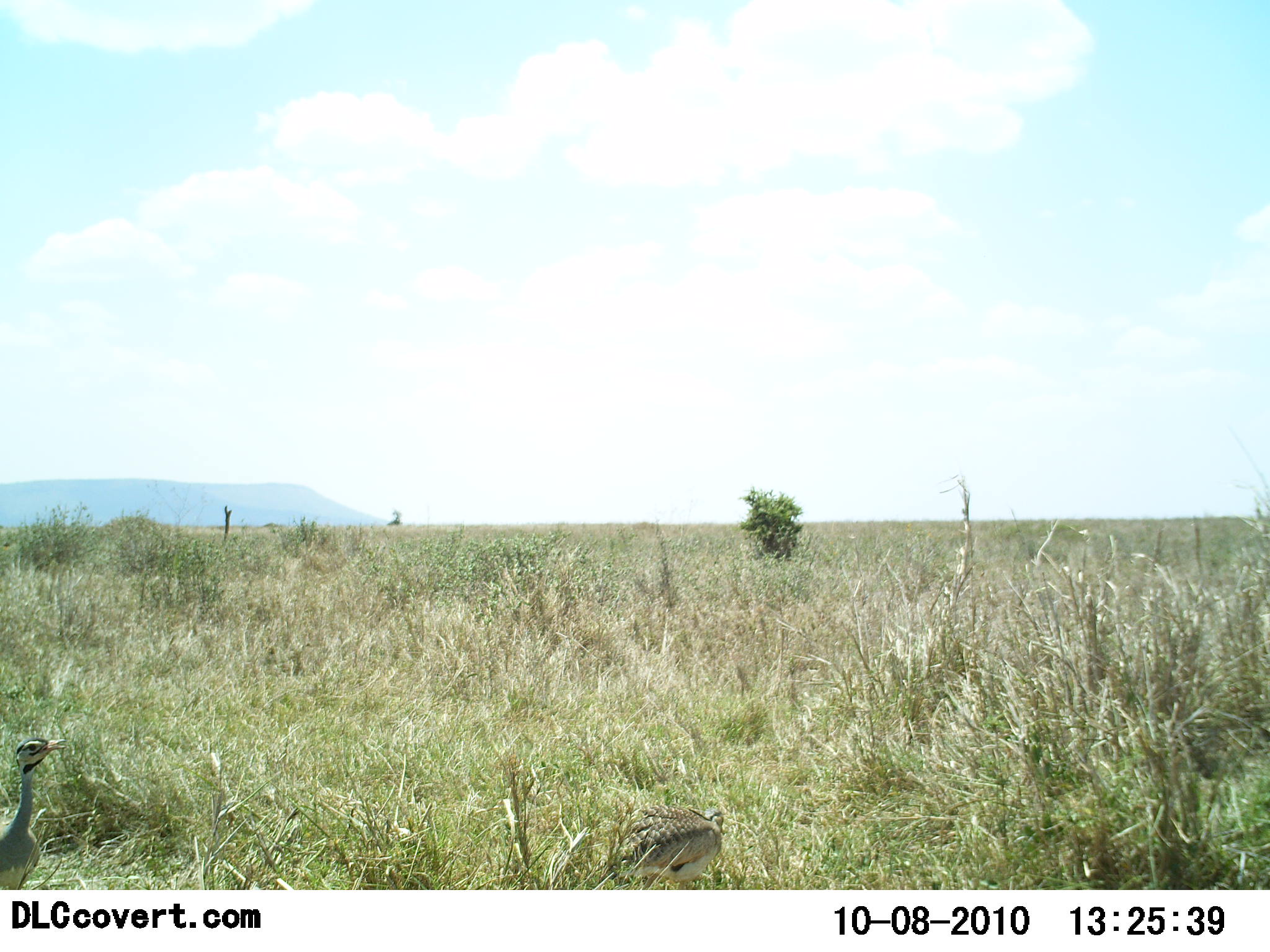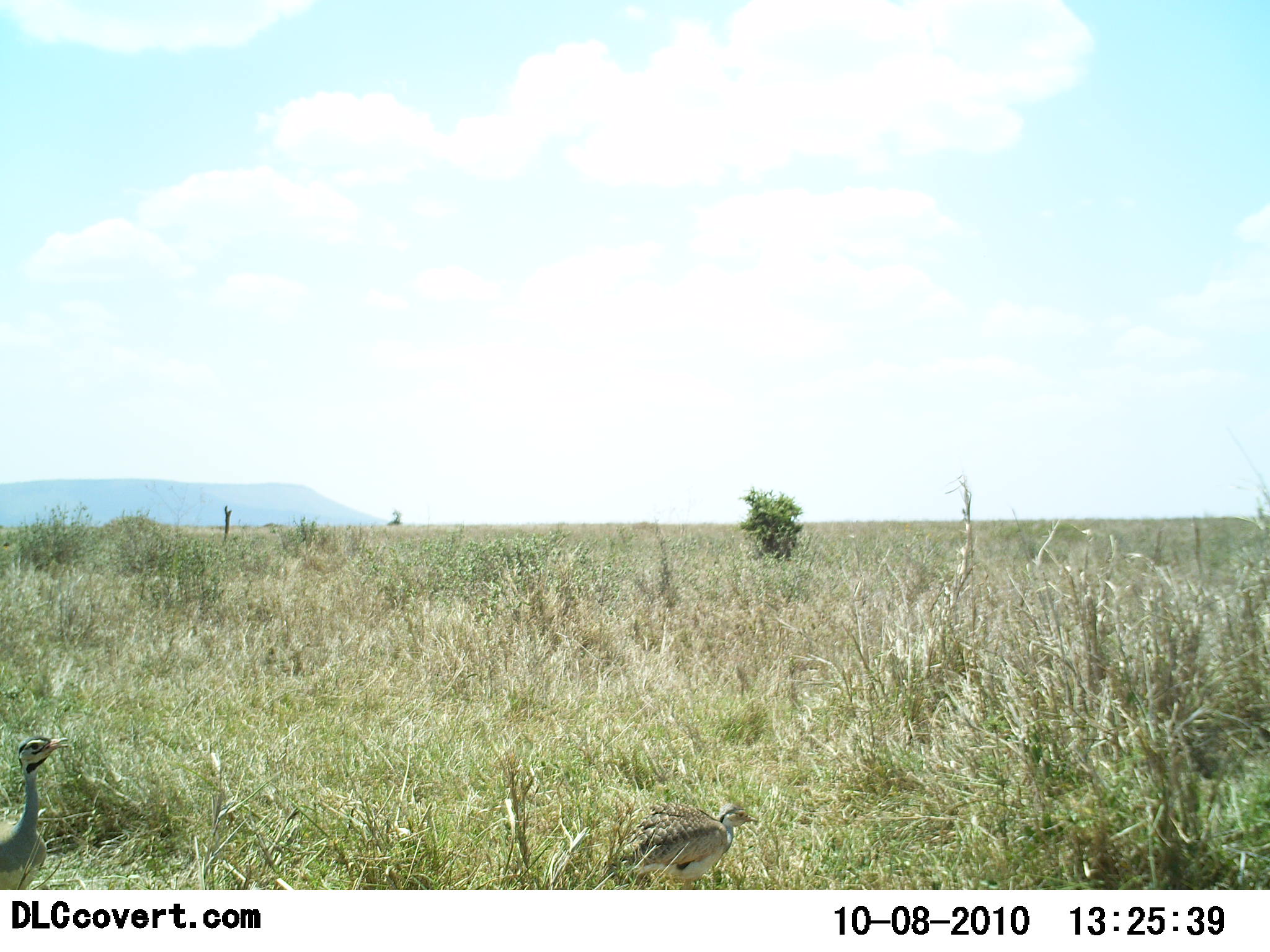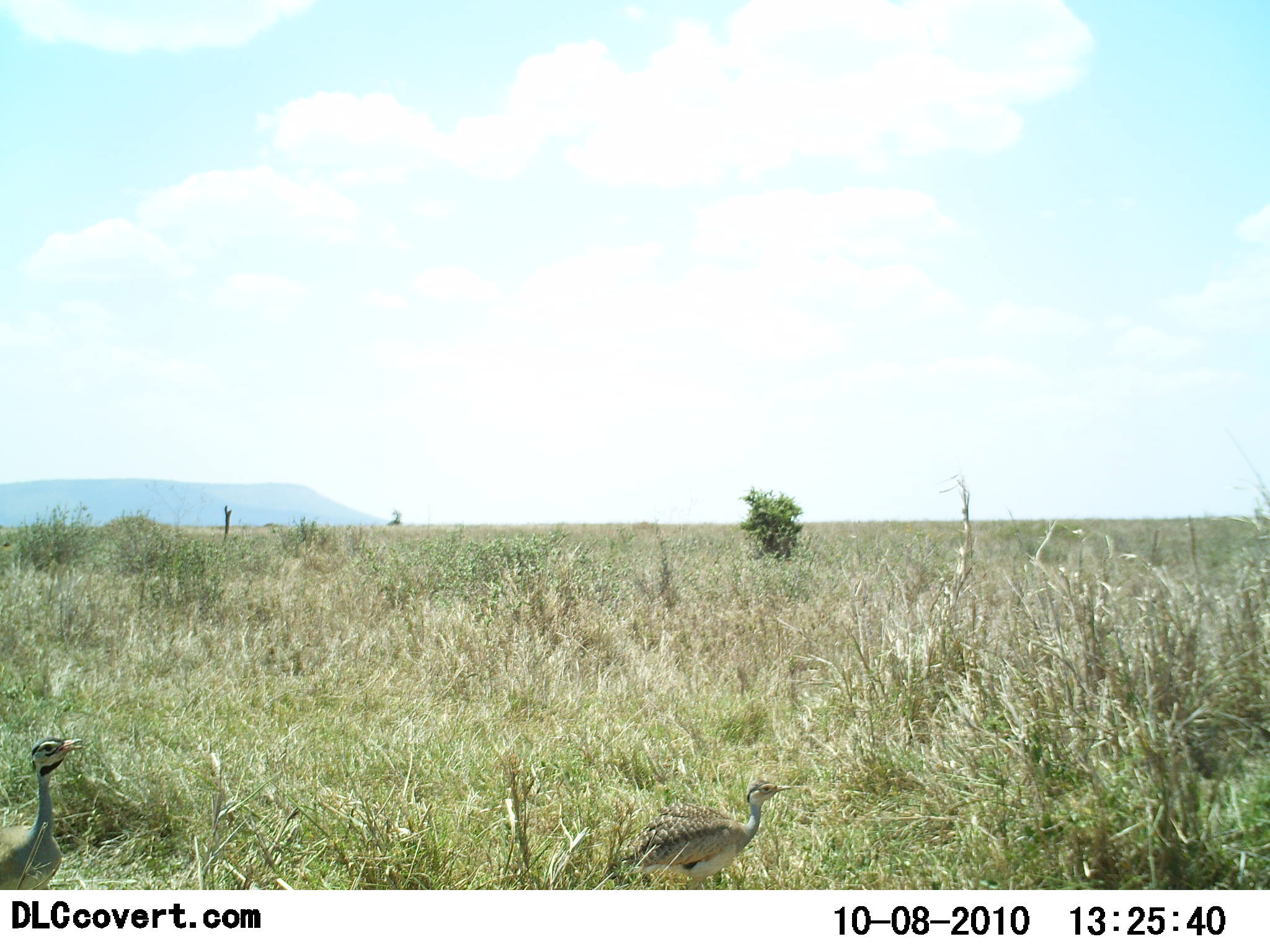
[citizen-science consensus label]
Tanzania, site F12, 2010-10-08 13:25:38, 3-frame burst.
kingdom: Animalia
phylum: Chordata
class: Aves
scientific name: Aves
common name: bird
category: otherbird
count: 2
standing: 58%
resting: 0%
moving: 50%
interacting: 0%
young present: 8%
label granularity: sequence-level